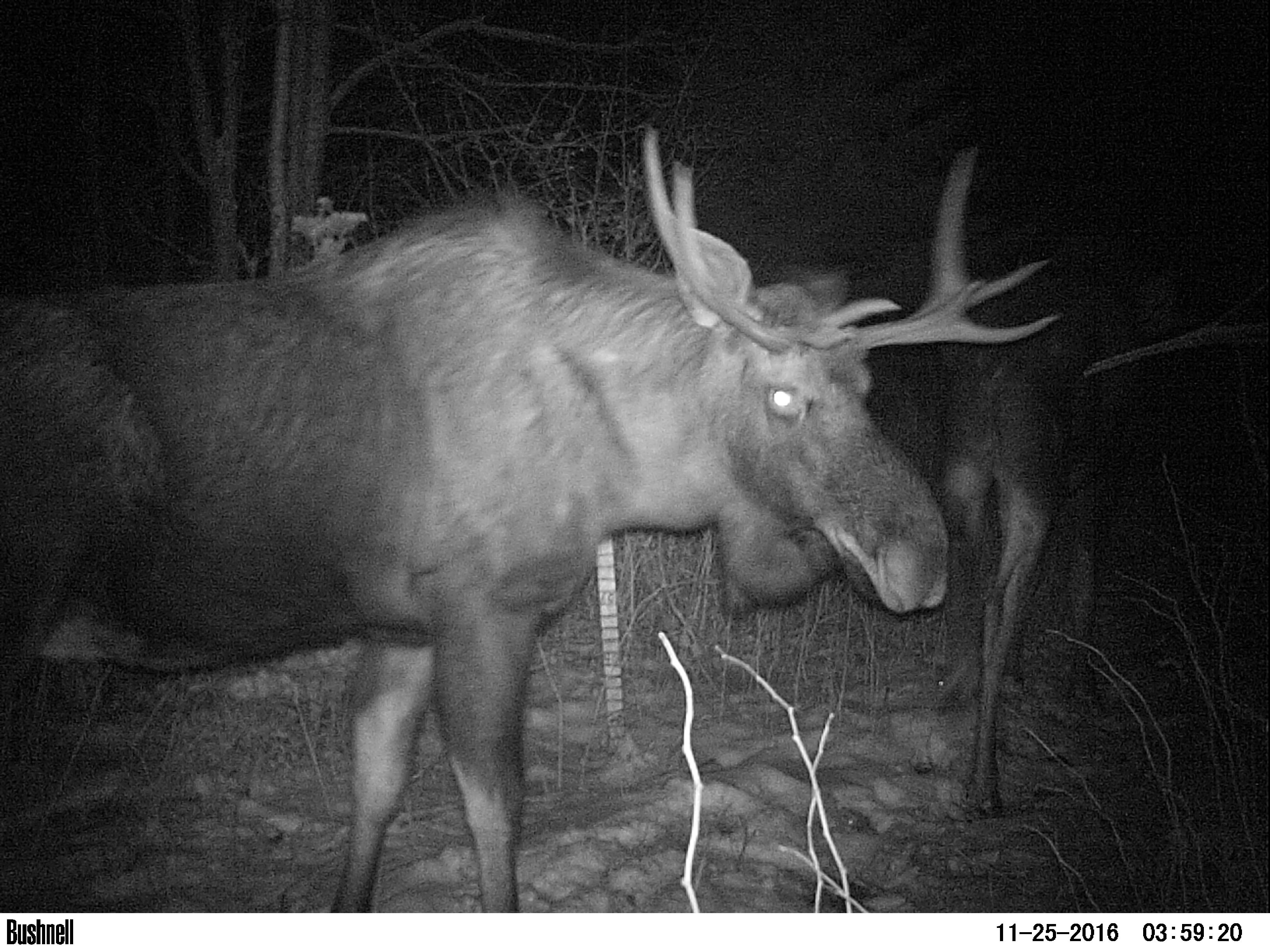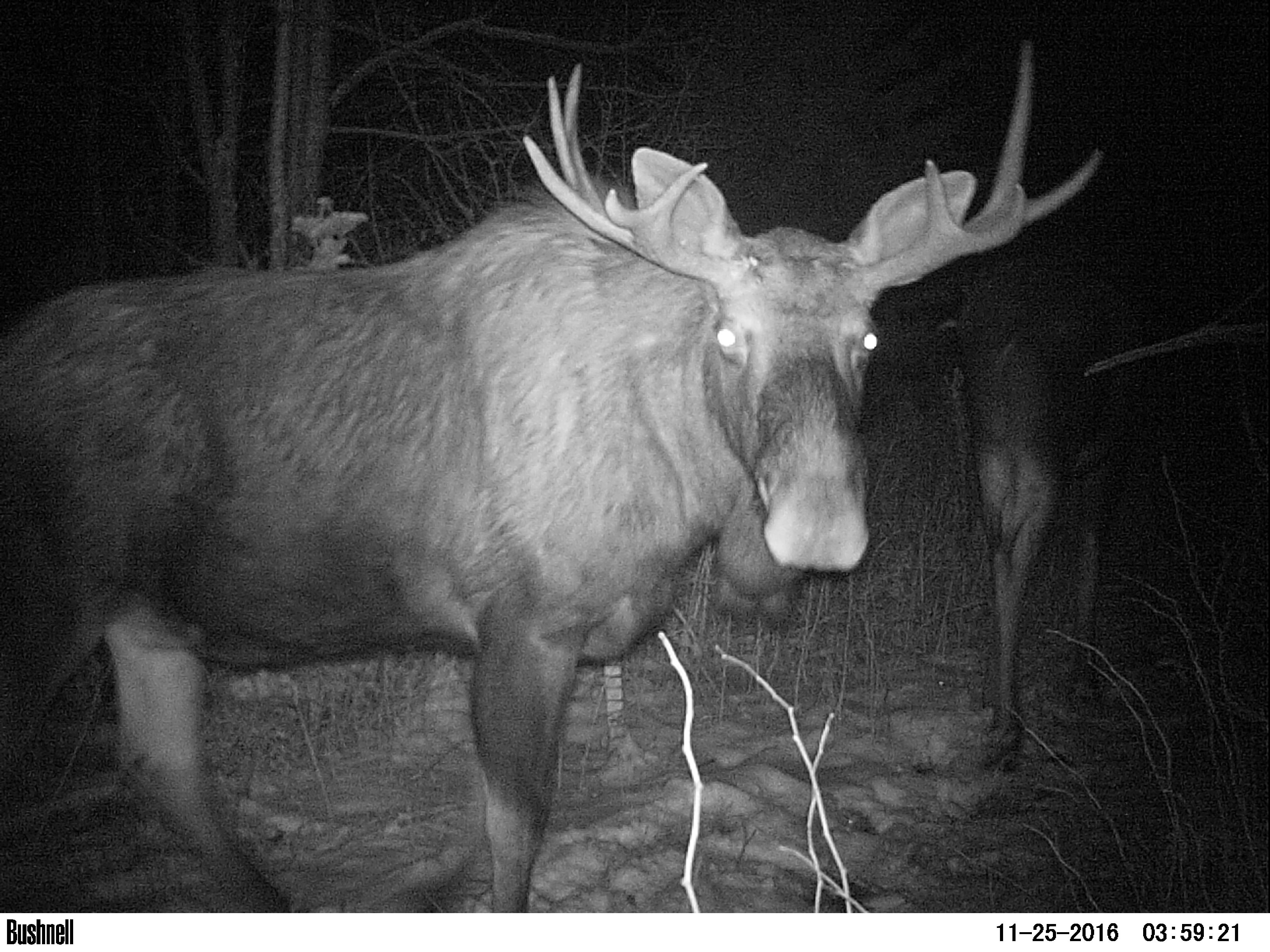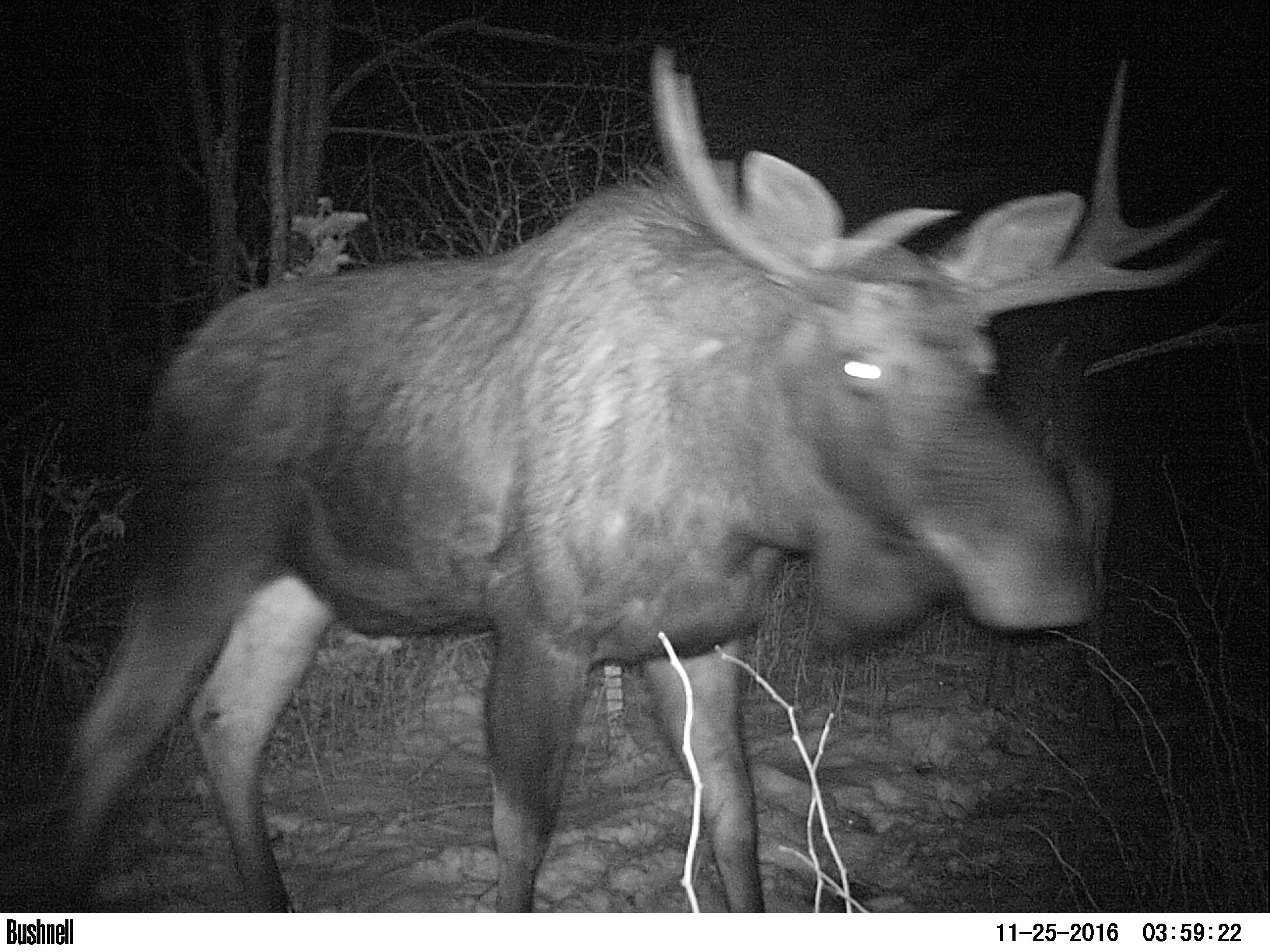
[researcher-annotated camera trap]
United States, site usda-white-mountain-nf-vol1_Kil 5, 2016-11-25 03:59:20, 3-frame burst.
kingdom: Animalia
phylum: Chordata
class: Mammalia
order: Artiodactyla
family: Cervidae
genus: Alces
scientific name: Alces alces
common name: moose